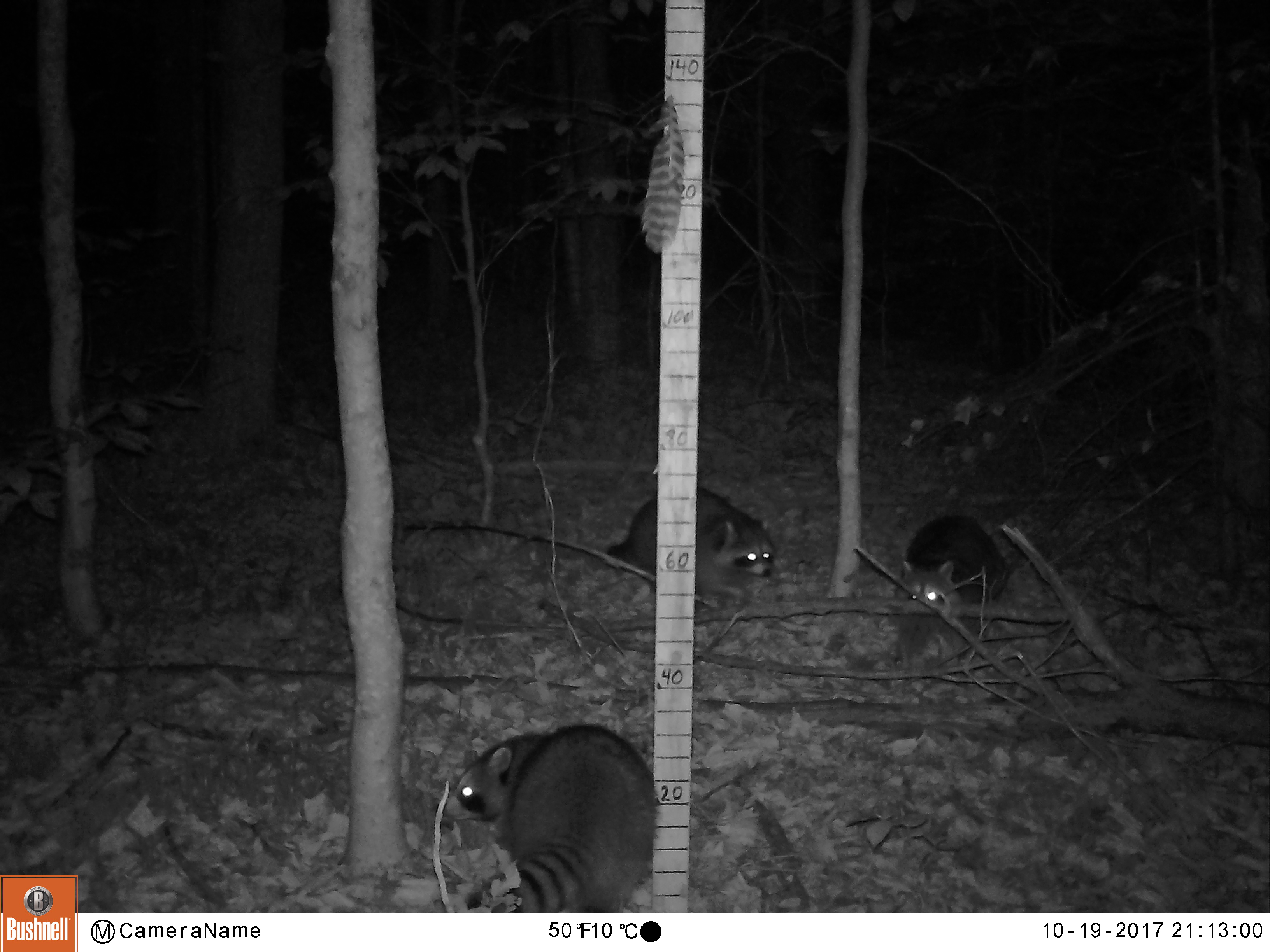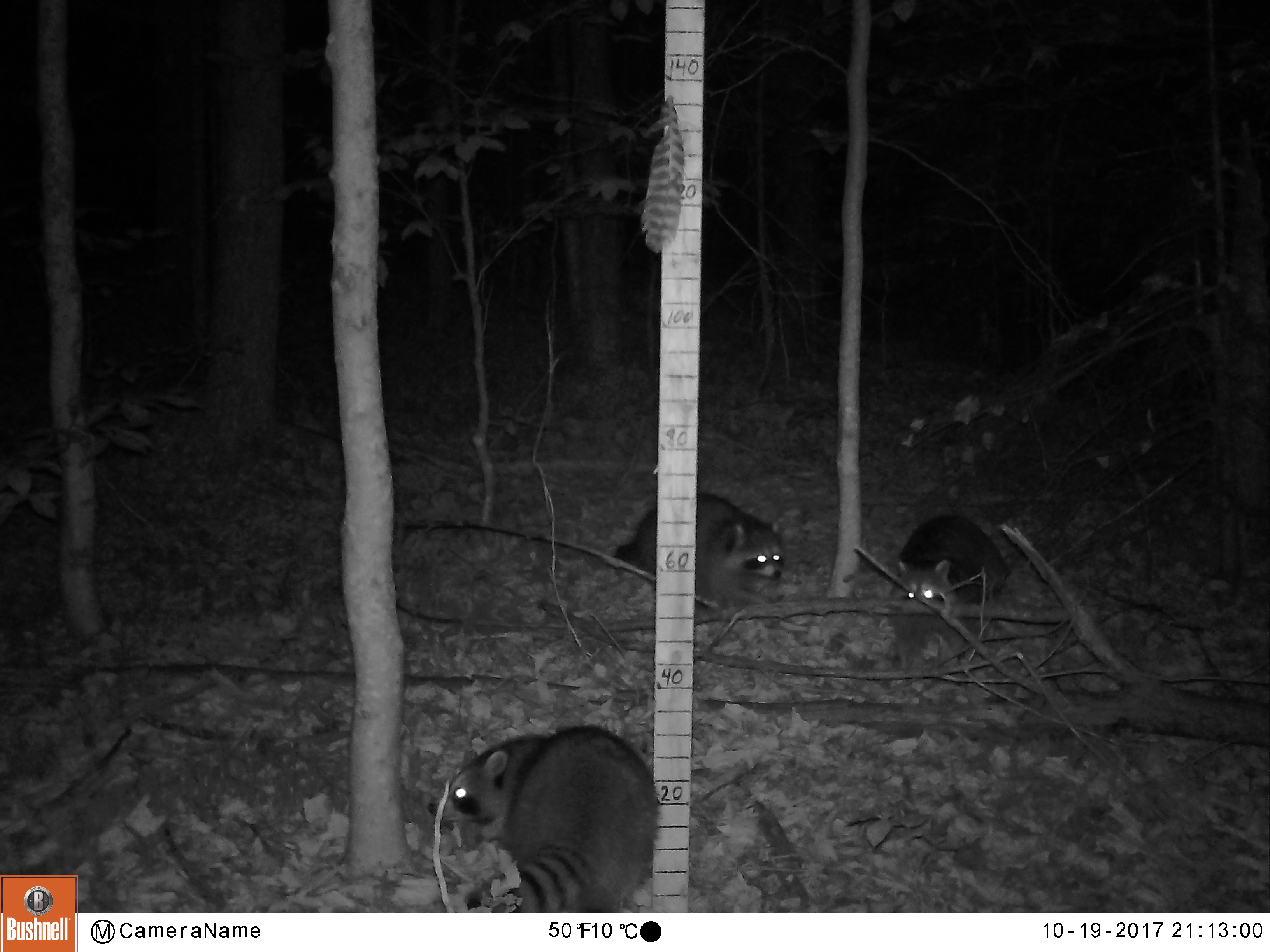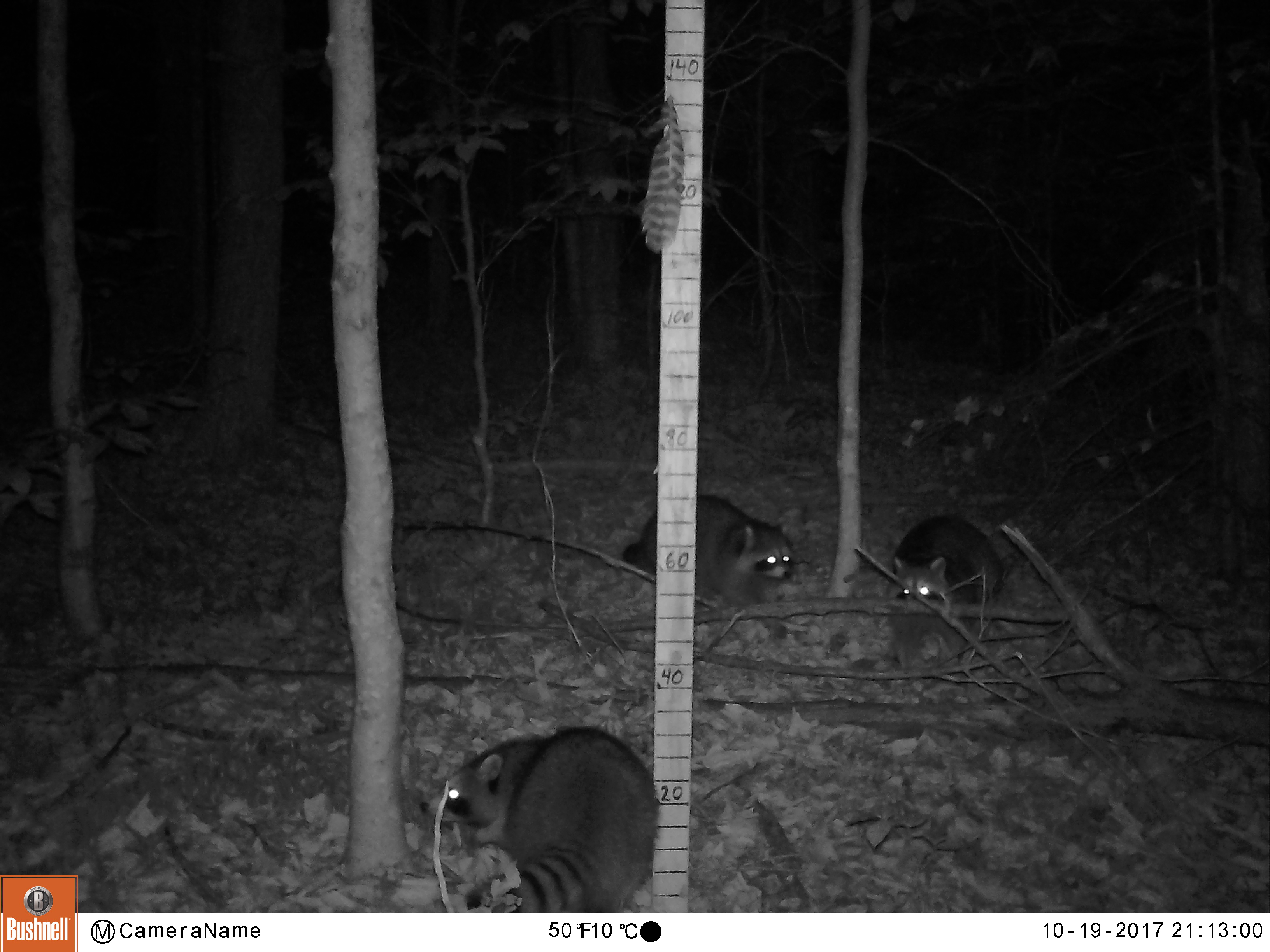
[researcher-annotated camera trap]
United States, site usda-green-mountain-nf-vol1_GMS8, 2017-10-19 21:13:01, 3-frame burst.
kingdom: Animalia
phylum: Chordata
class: Mammalia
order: Carnivora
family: Procyonidae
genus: Procyon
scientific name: Procyon lotor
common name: raccoon